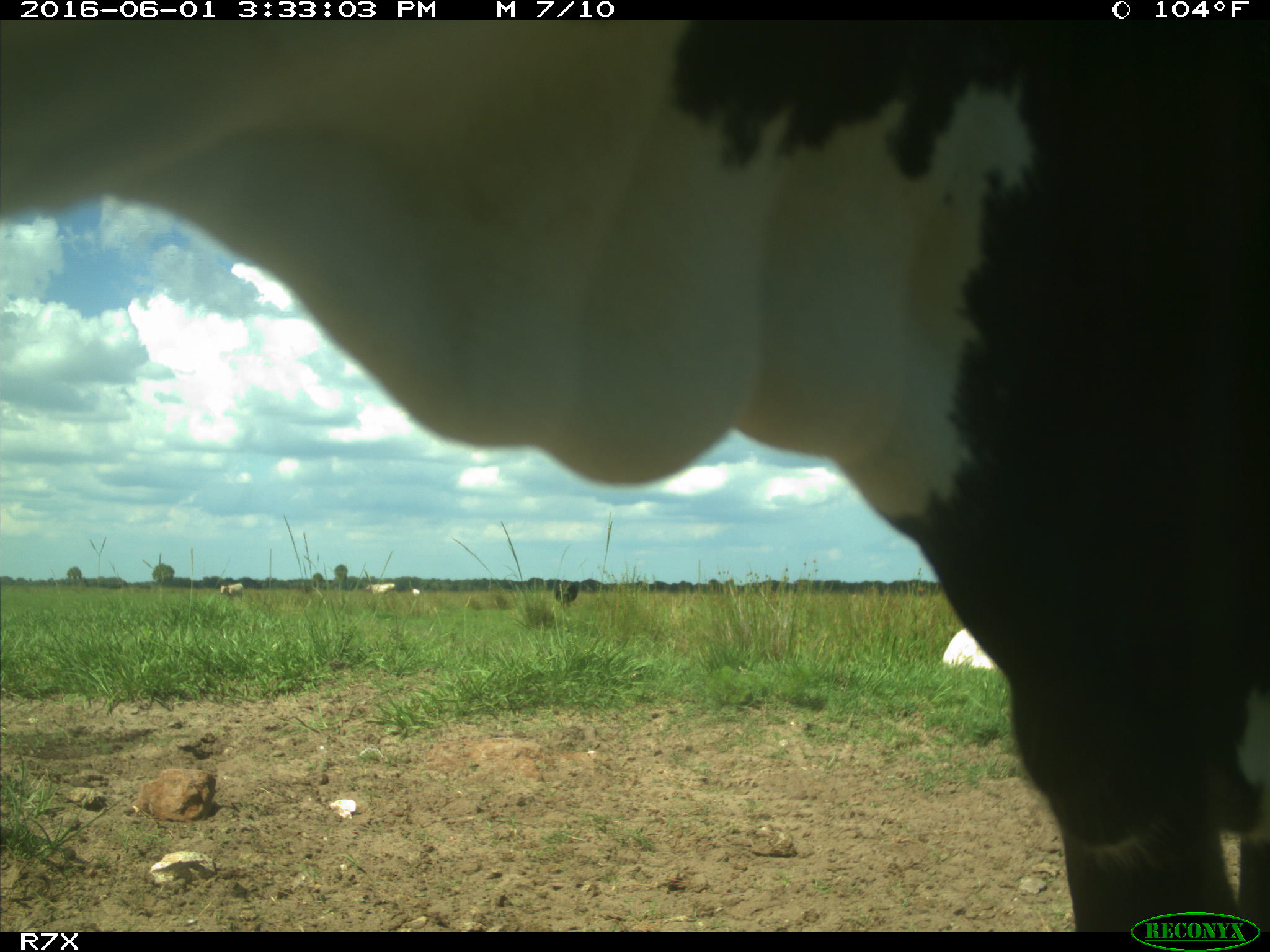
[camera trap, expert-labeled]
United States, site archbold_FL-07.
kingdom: Animalia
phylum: Chordata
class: Mammalia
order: Artiodactyla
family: Bovidae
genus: Bos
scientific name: Bos taurus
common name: domestic cow